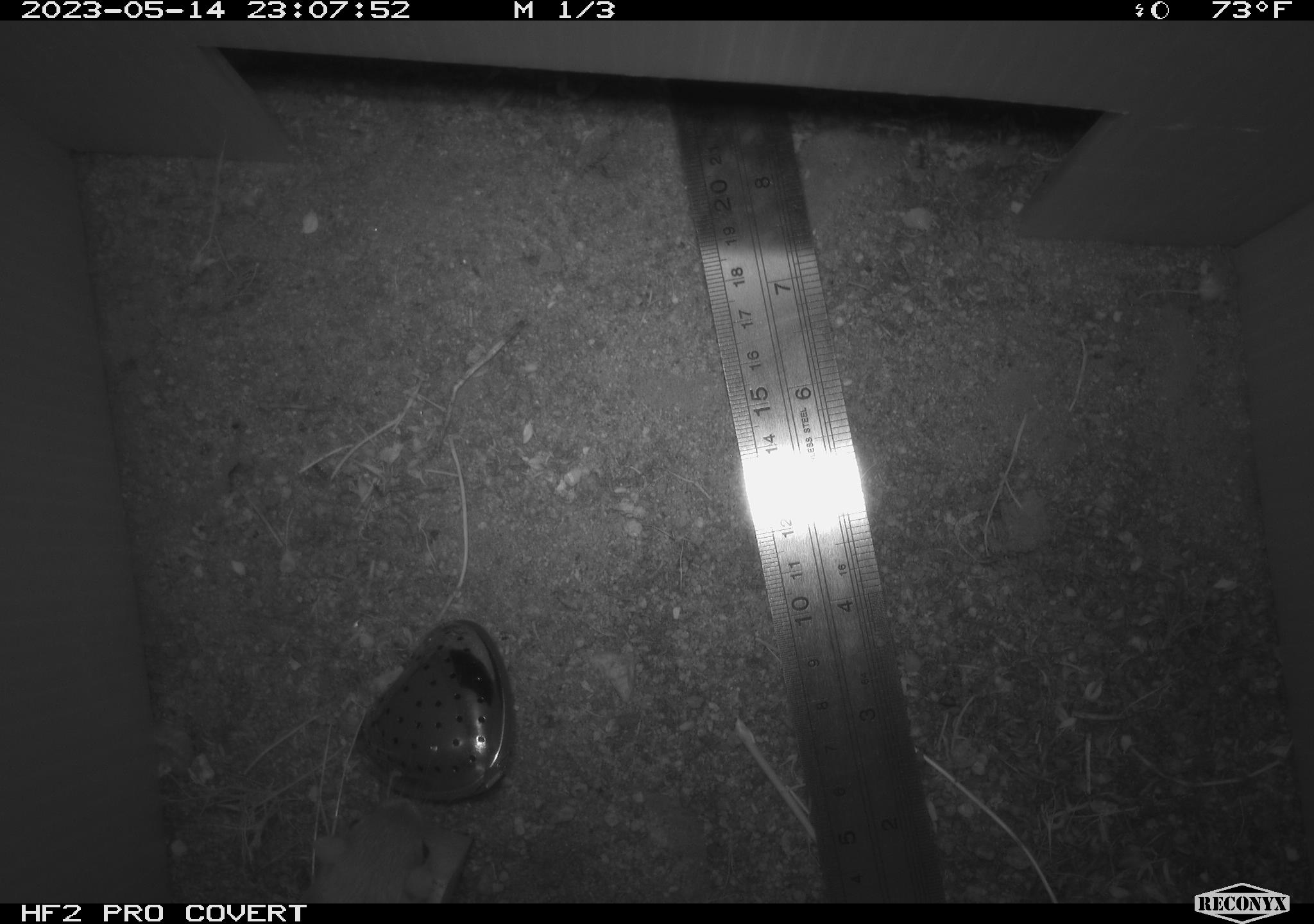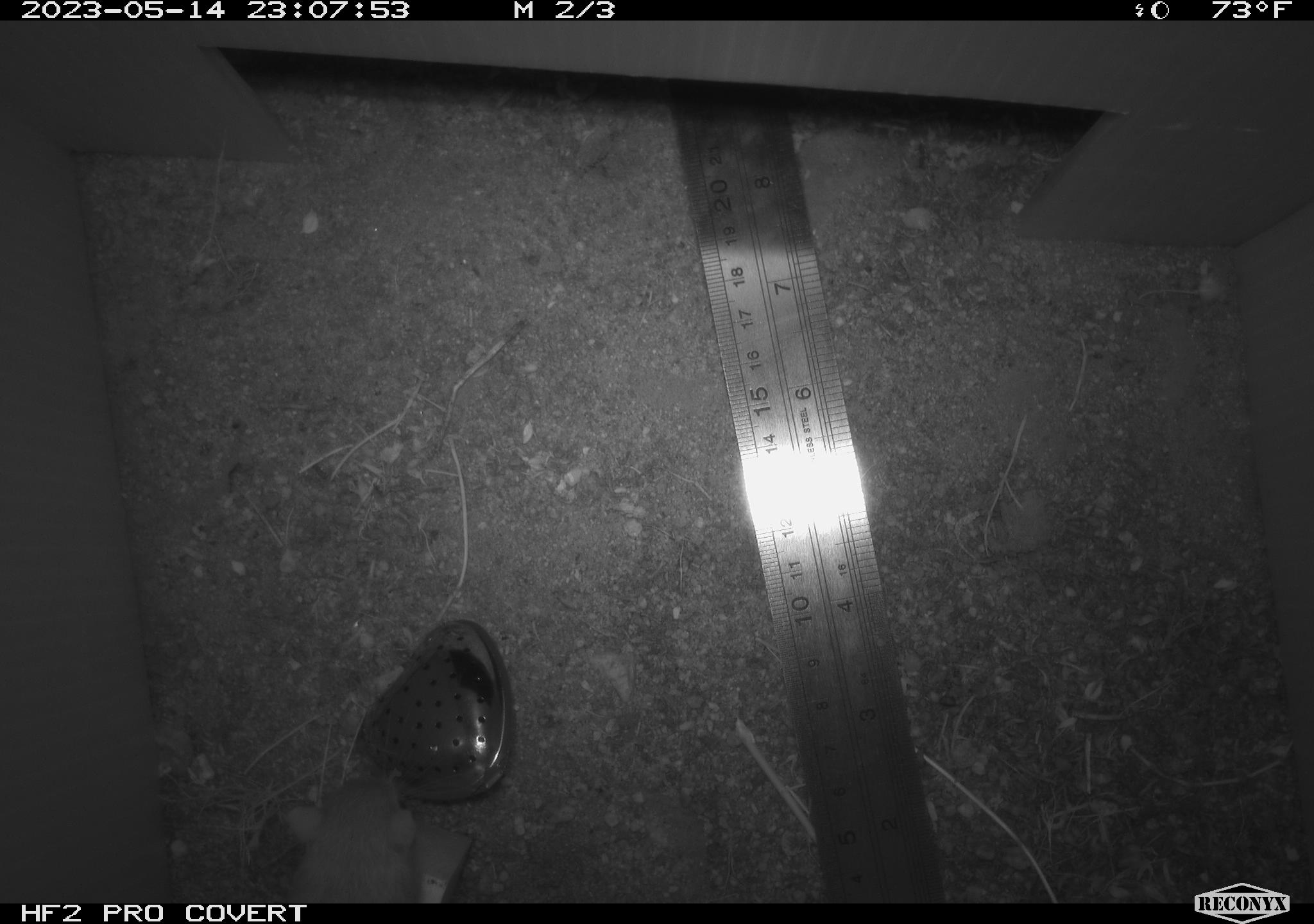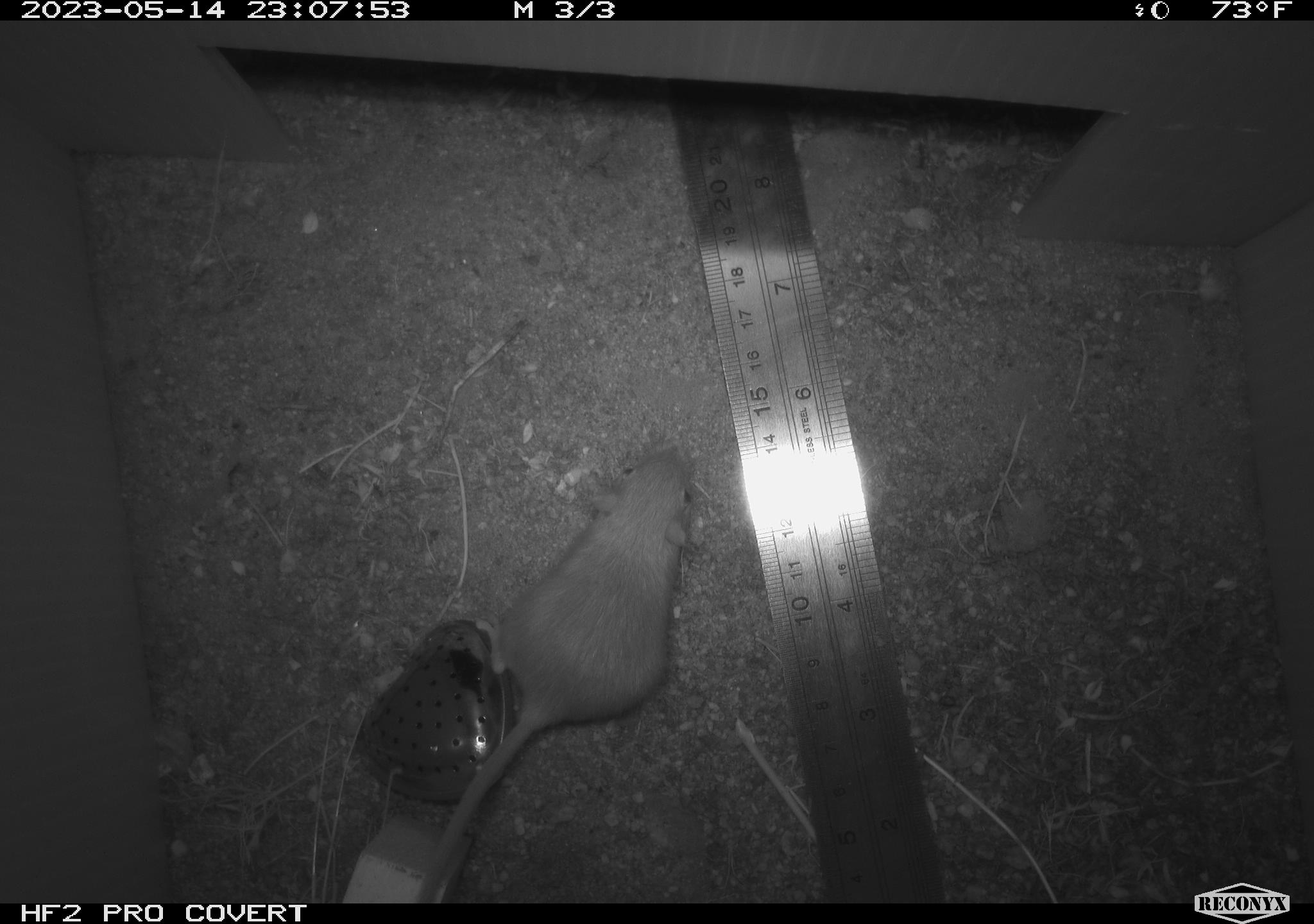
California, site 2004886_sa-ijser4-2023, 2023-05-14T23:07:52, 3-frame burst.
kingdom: Animalia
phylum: Chordata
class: Mammalia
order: Rodentia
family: Heteromyidae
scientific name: Heteromyidae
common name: kangaroo rats and pocket mice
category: heteromyidae family